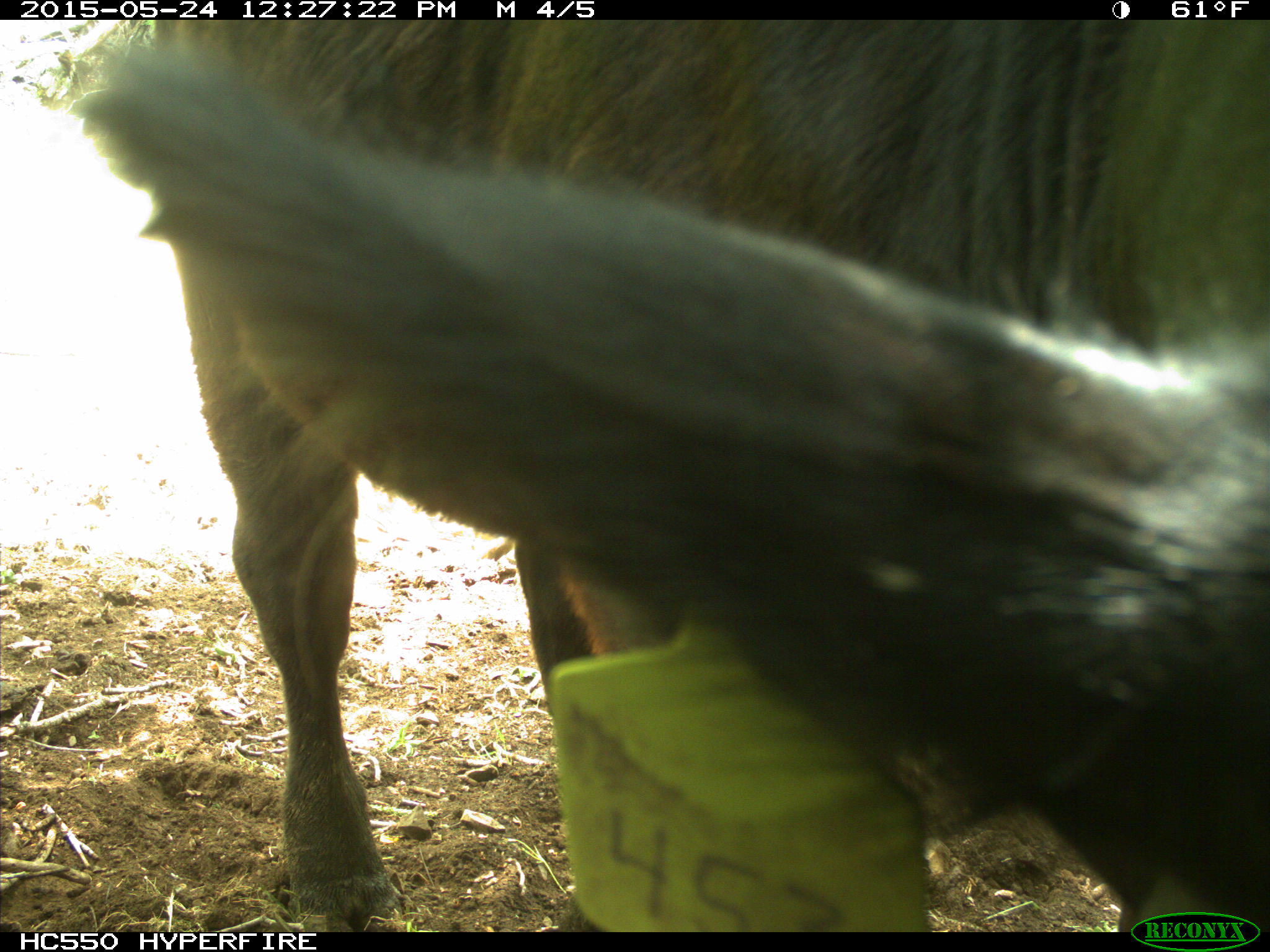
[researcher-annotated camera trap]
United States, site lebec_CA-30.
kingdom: Animalia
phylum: Chordata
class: Mammalia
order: Artiodactyla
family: Bovidae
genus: Bos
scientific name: Bos taurus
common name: domestic cow